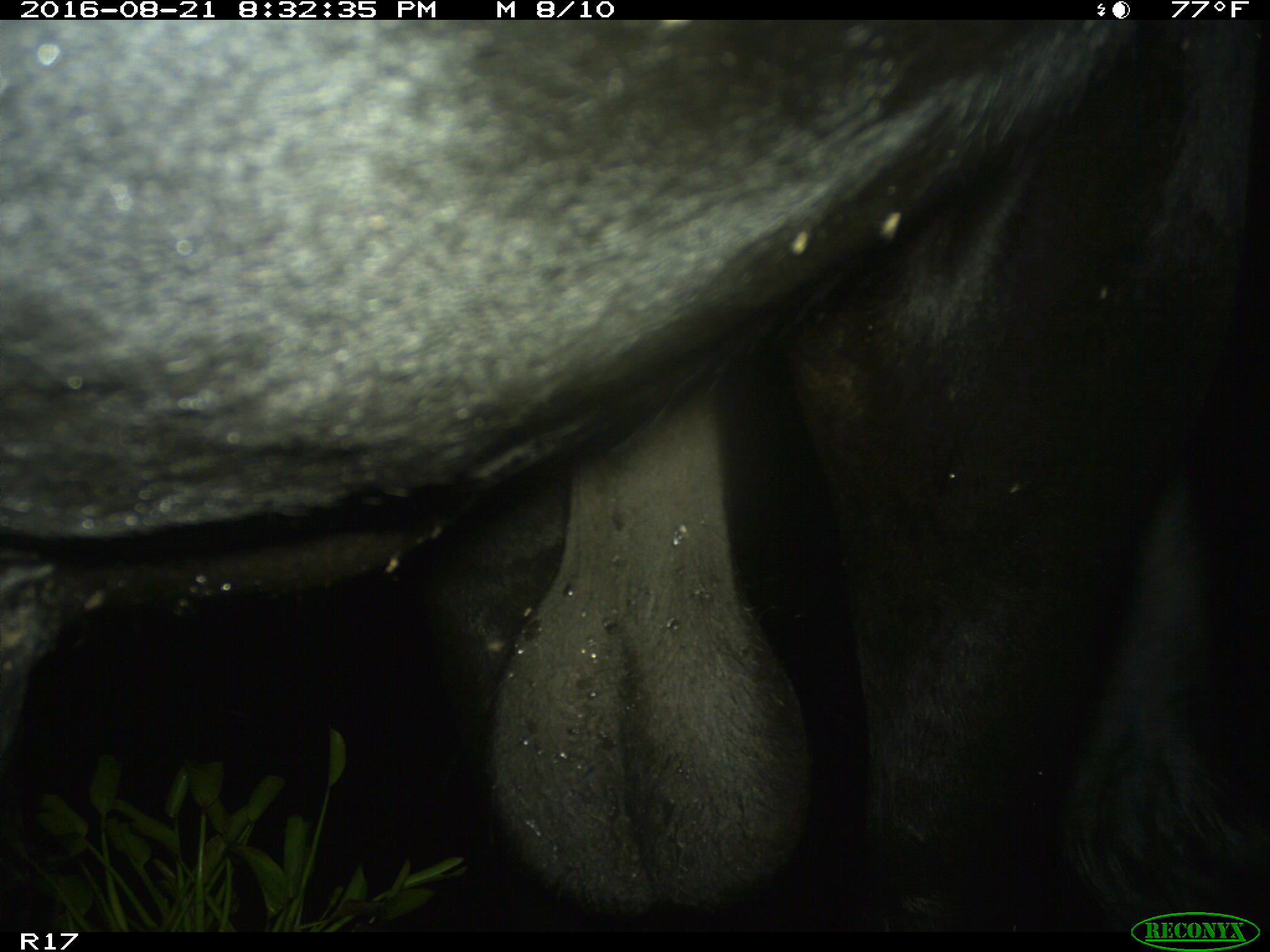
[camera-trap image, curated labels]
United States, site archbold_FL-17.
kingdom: Animalia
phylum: Chordata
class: Mammalia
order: Artiodactyla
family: Bovidae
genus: Bos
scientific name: Bos taurus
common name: domestic cow